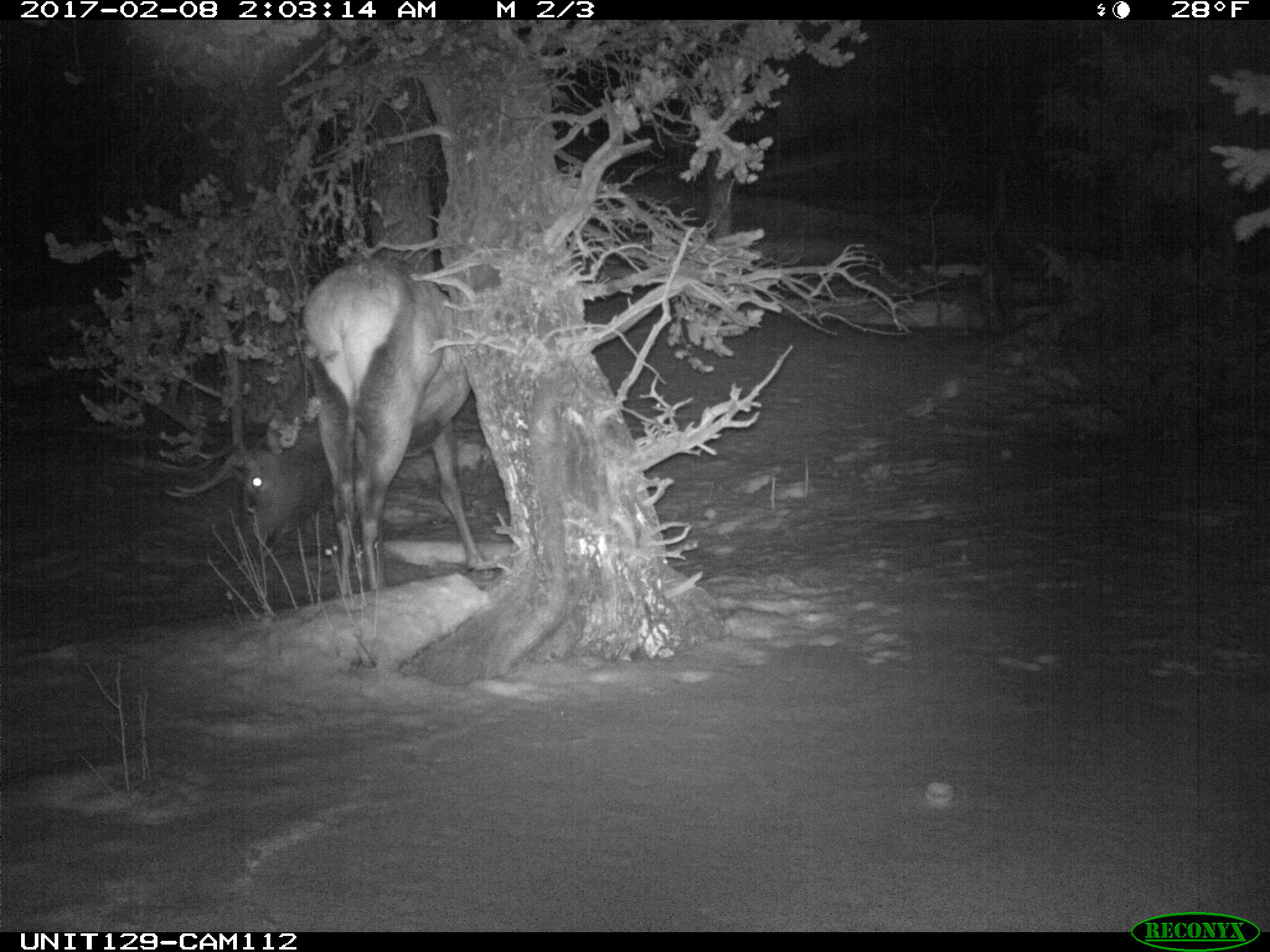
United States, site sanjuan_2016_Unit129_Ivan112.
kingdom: Animalia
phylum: Chordata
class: Mammalia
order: Artiodactyla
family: Cervidae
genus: Cervus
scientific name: Cervus elaphus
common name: red deer